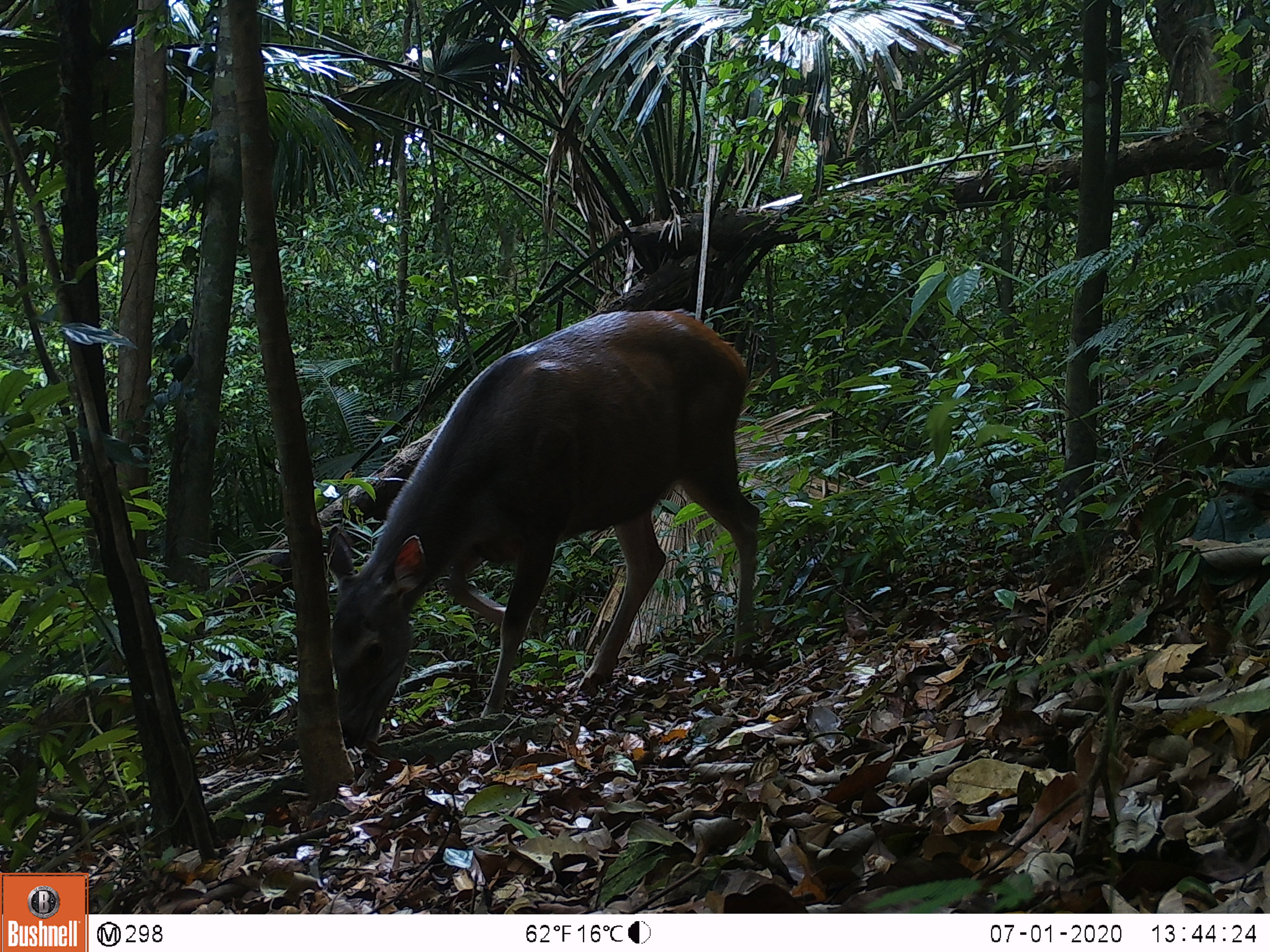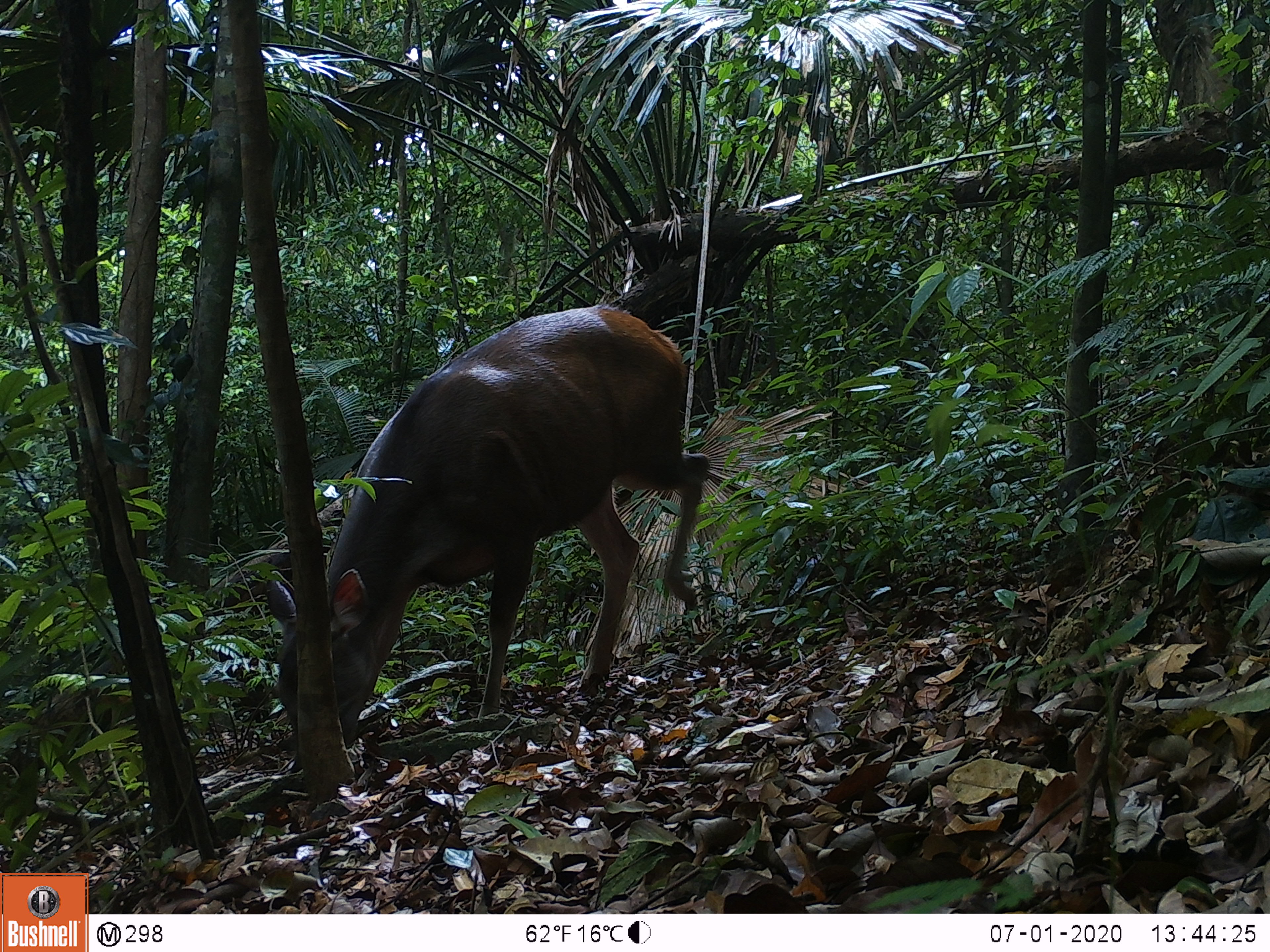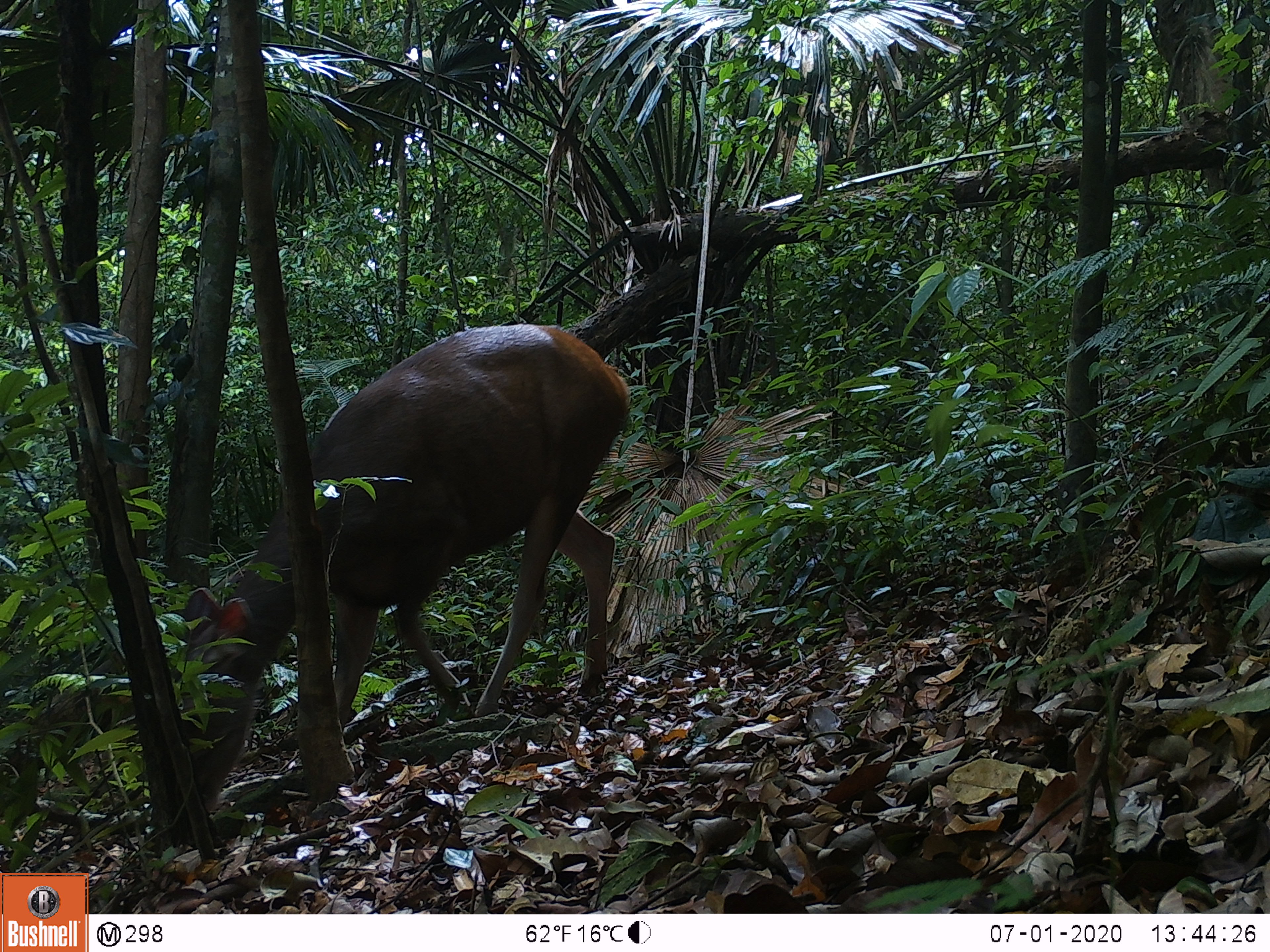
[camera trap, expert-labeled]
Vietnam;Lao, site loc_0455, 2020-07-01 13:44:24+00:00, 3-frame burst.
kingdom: Animalia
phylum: Chordata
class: Mammalia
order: Artiodactyla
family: Cervidae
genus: Rusa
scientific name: Rusa unicolor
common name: sambar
Sambar (Rusa unicolor). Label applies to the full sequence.